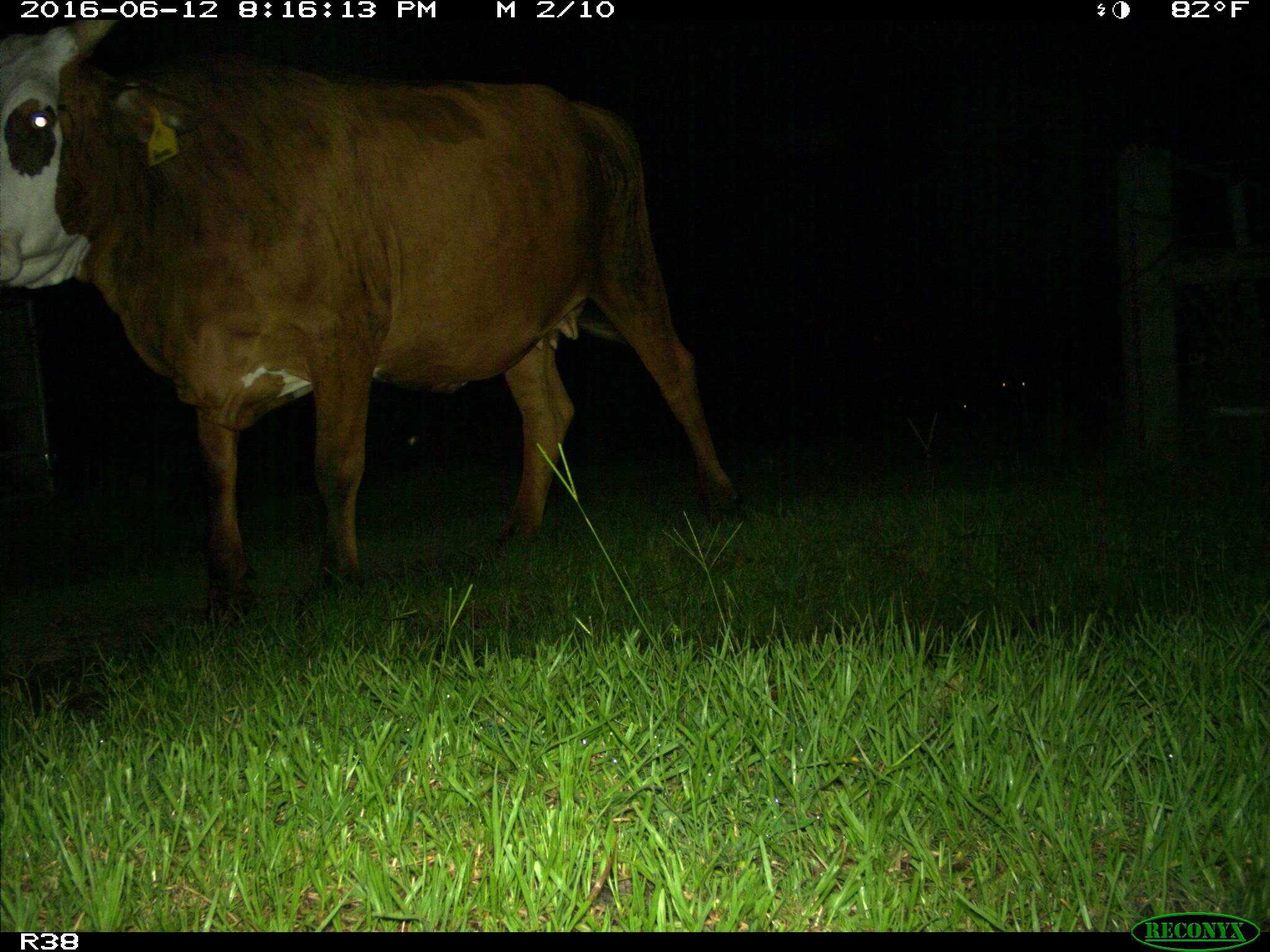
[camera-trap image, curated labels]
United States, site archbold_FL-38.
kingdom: Animalia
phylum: Chordata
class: Mammalia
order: Artiodactyla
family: Bovidae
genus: Bos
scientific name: Bos taurus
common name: domestic cow